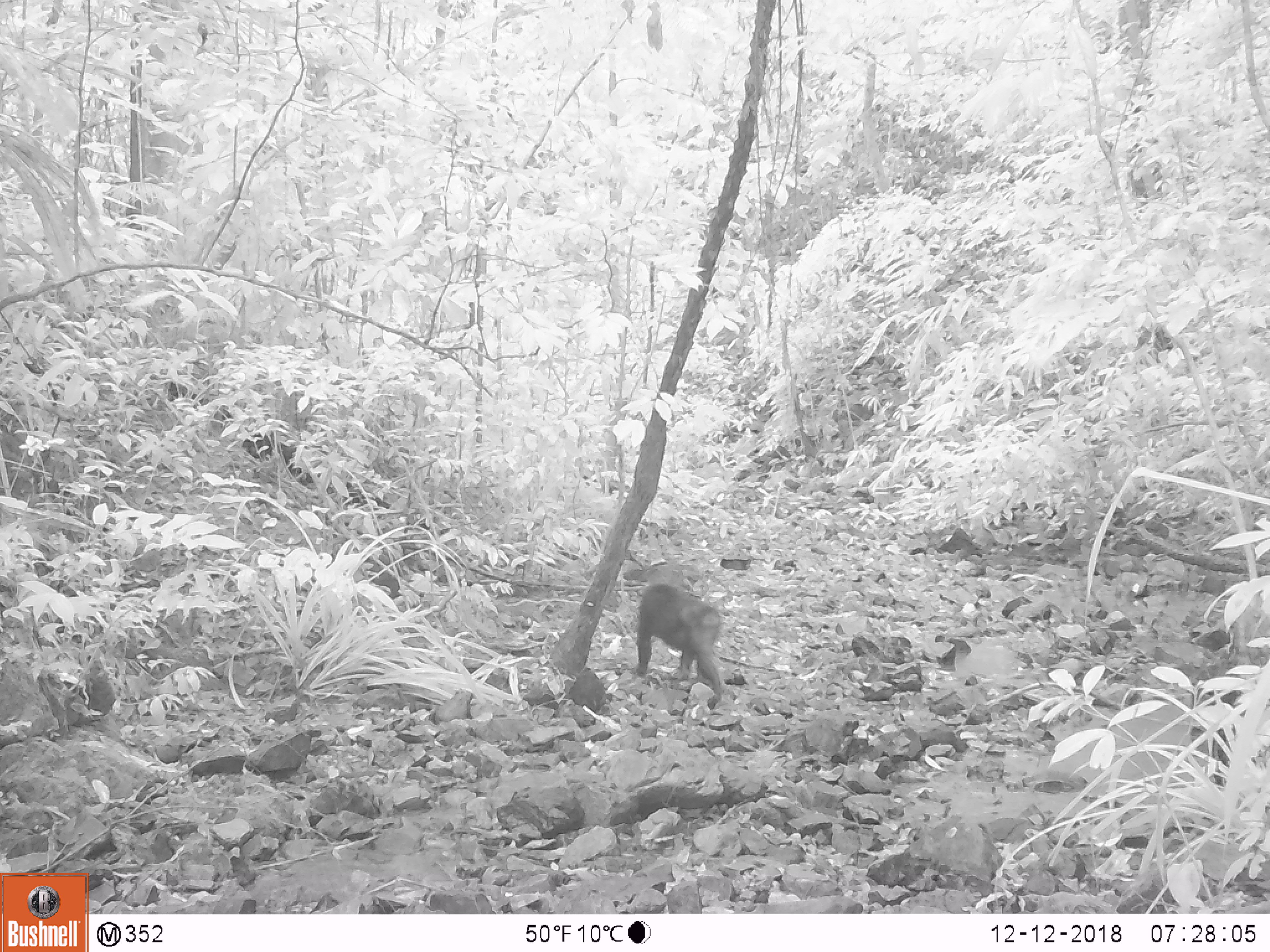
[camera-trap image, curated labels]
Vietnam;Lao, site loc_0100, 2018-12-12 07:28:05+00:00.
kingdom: Animalia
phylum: Chordata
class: Mammalia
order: Primates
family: Cercopithecidae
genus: Macaca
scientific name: Macaca arctoides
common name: stump-tailed macaque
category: stump tailed macaque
Stump tailed macaque (stump-tailed macaque) (Macaca arctoides). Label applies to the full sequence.